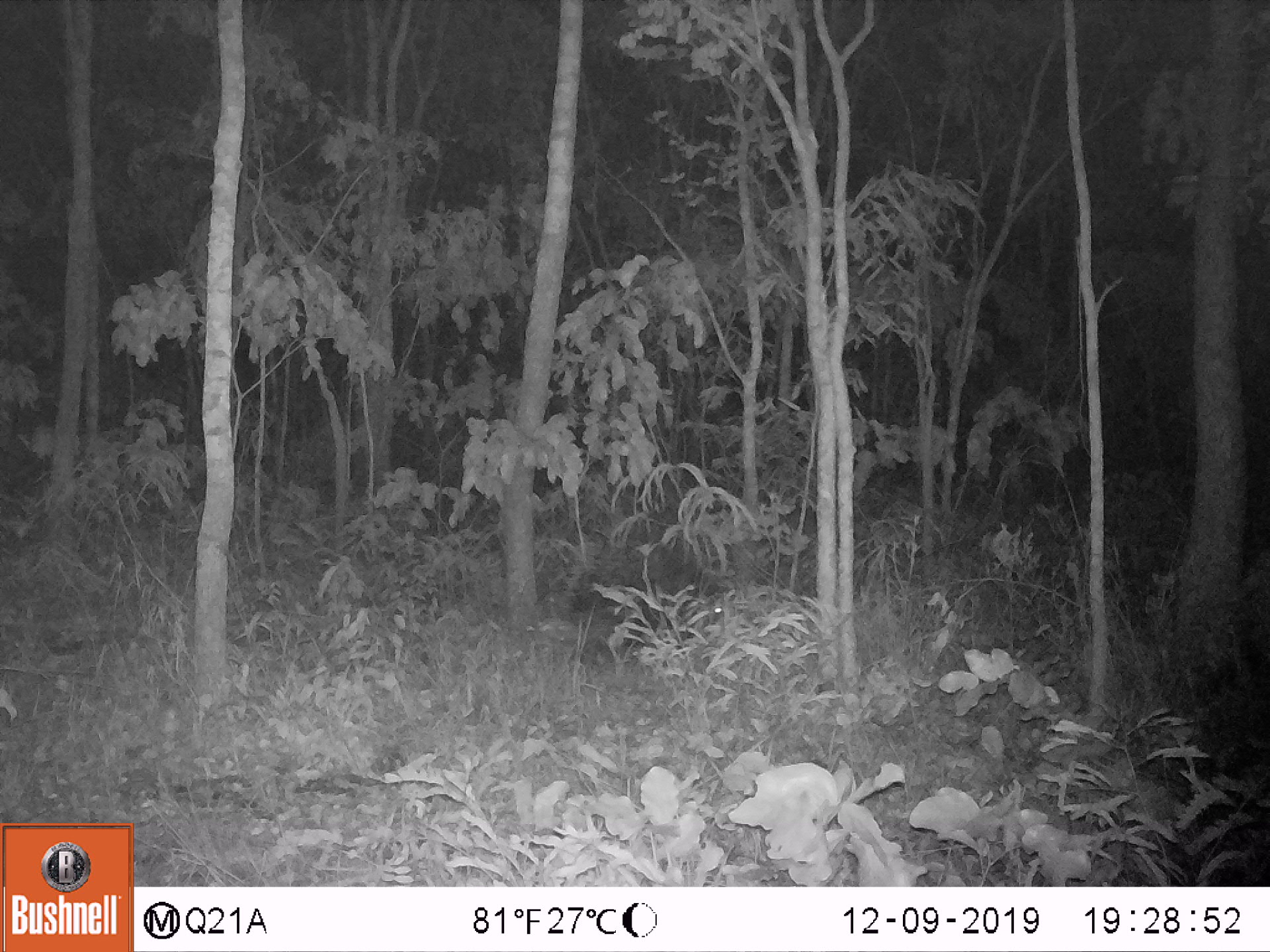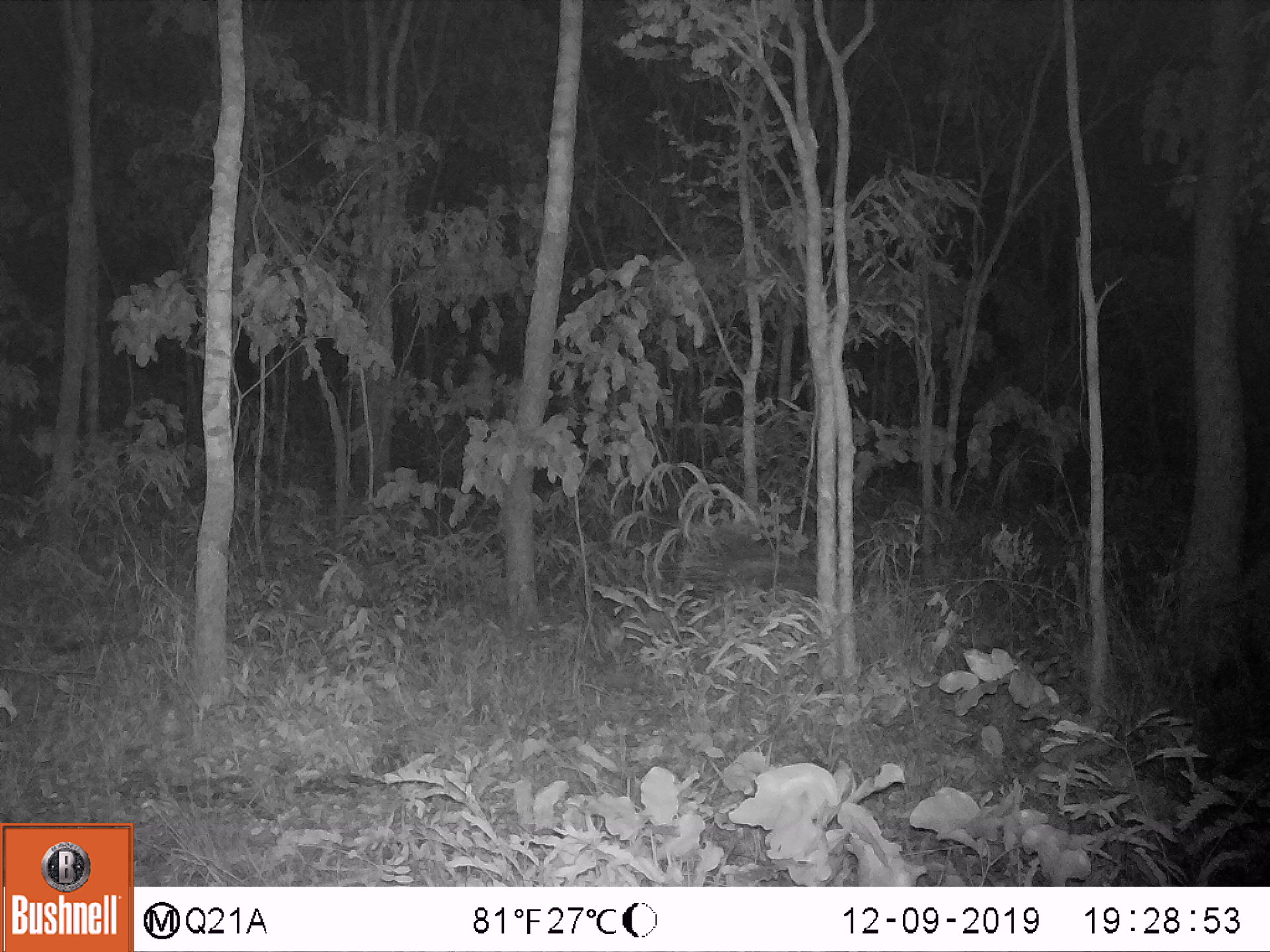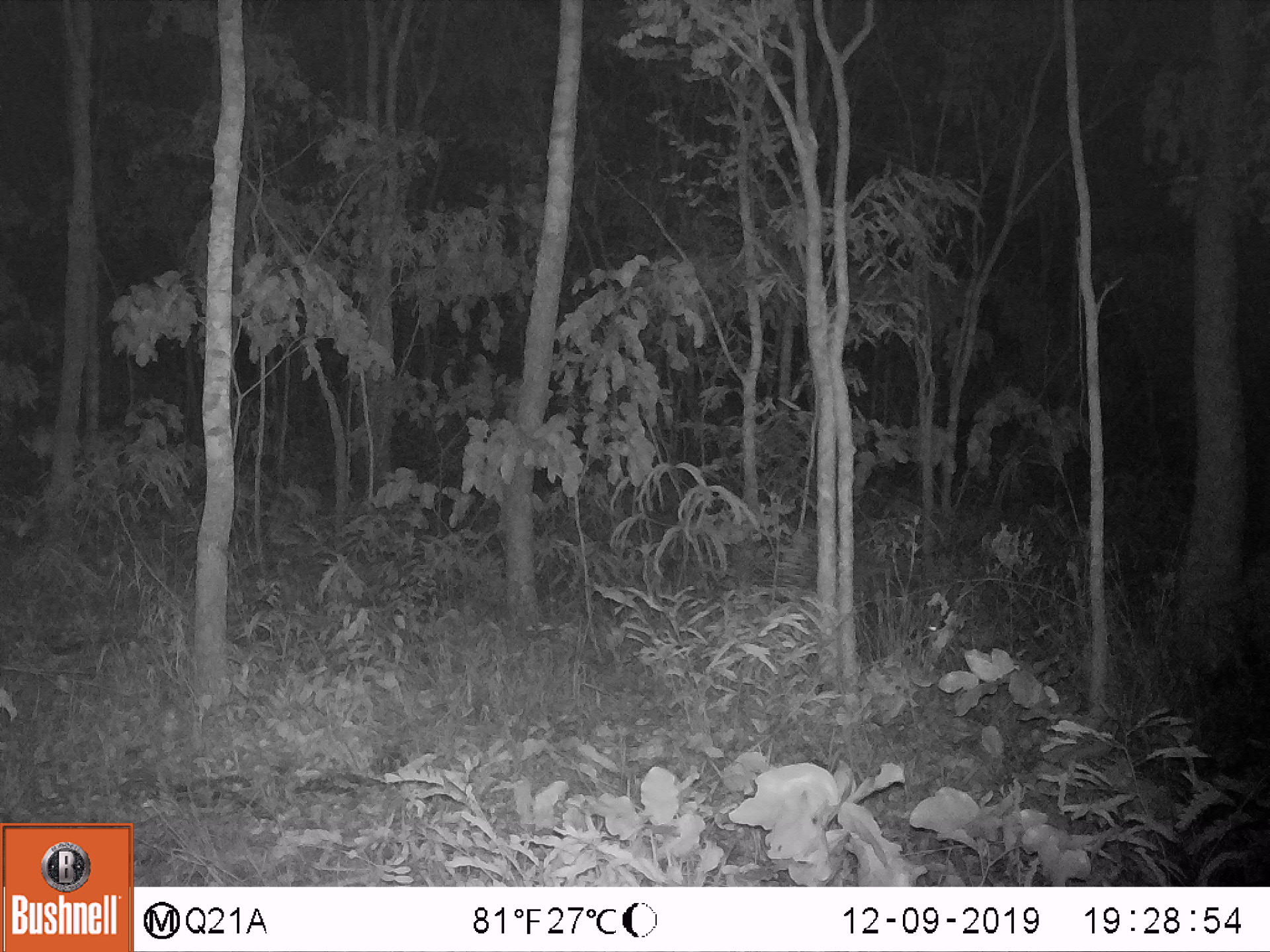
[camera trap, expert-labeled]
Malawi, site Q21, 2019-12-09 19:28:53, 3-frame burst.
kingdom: Animalia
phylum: Chordata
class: Mammalia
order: Rodentia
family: Hystricidae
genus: Hystrix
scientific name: Hystrix africaeaustralis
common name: cape porcupine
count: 1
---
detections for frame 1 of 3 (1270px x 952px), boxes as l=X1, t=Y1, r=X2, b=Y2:
cape porcupine: l=548, t=545, r=755, b=672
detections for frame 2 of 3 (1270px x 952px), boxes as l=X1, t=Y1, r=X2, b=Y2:
cape porcupine: l=663, t=515, r=813, b=623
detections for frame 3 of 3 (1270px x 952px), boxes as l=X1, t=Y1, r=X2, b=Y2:
cape porcupine: l=764, t=531, r=936, b=630